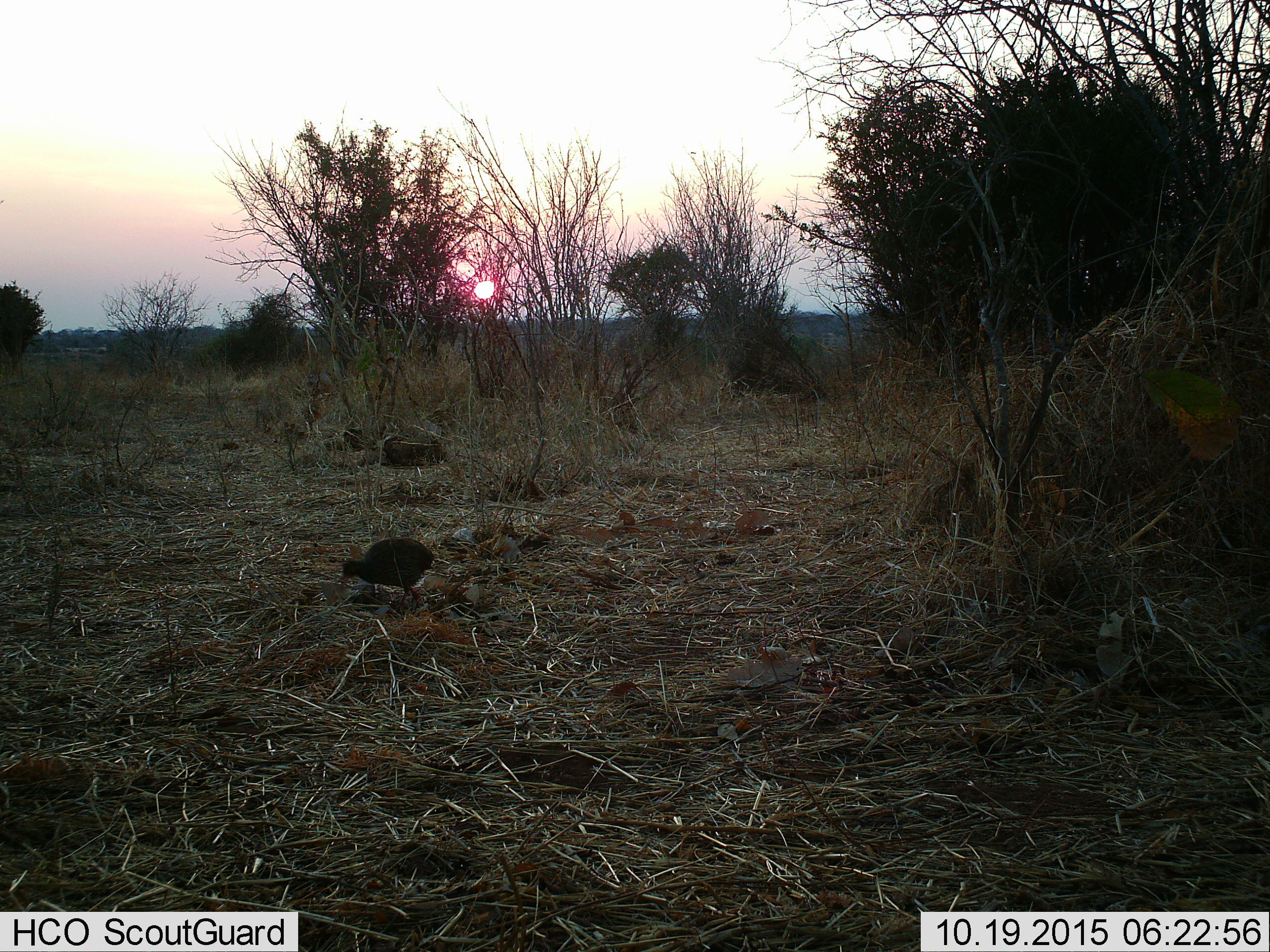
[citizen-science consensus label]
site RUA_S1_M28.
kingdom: Animalia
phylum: Chordata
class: Aves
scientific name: Aves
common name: bird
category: birdother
Birdother (bird) (Aves), count 1. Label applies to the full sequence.